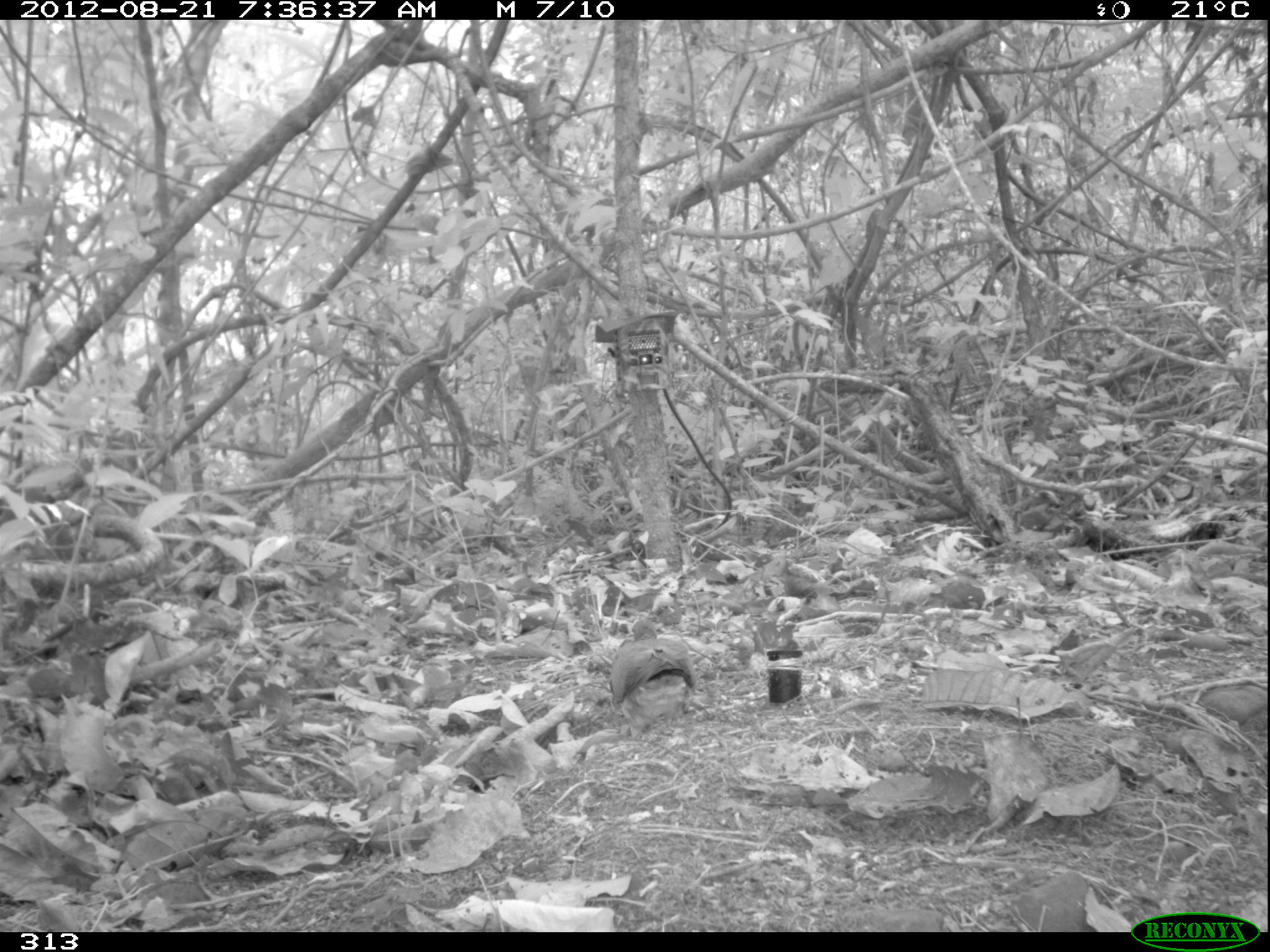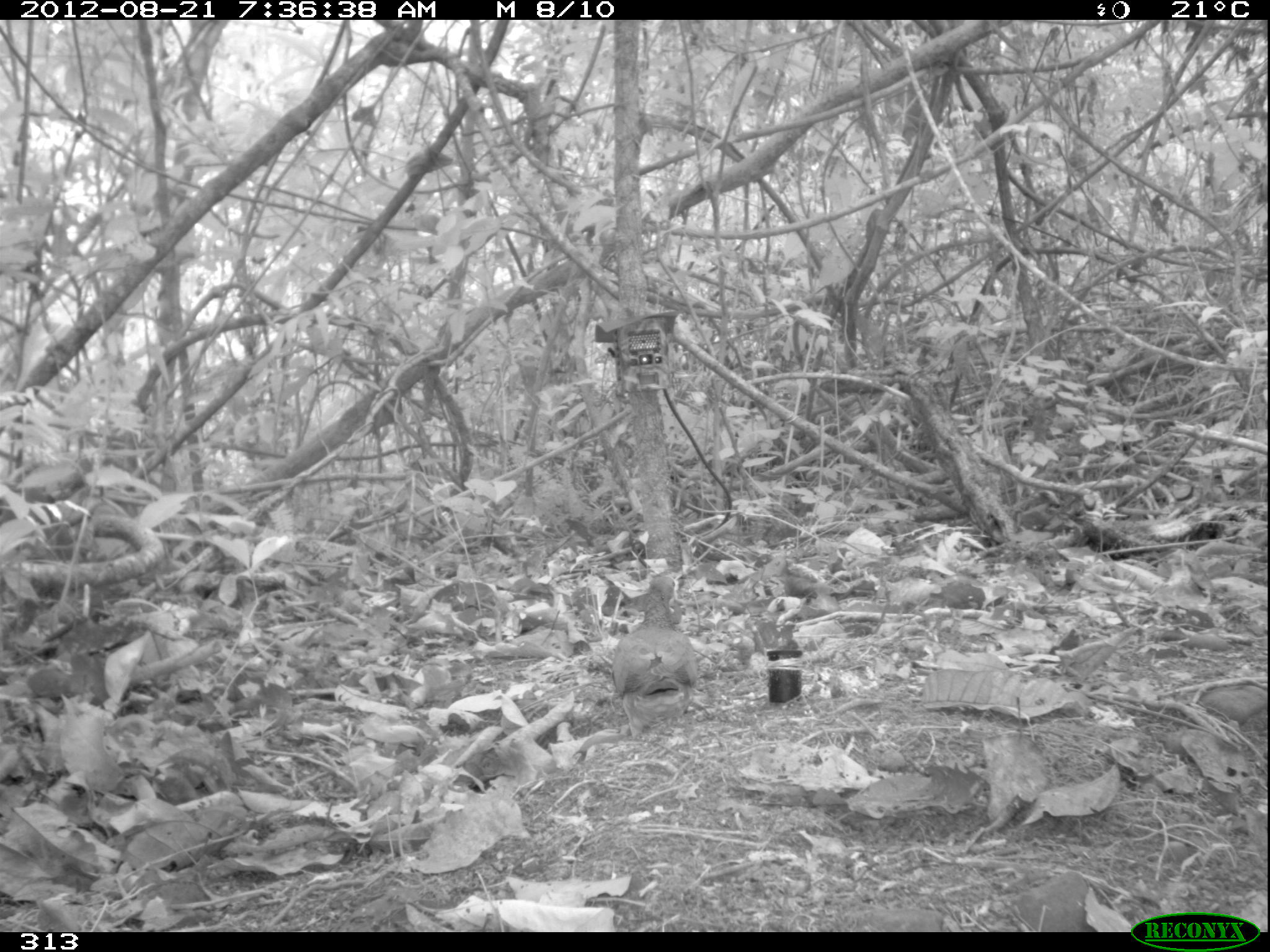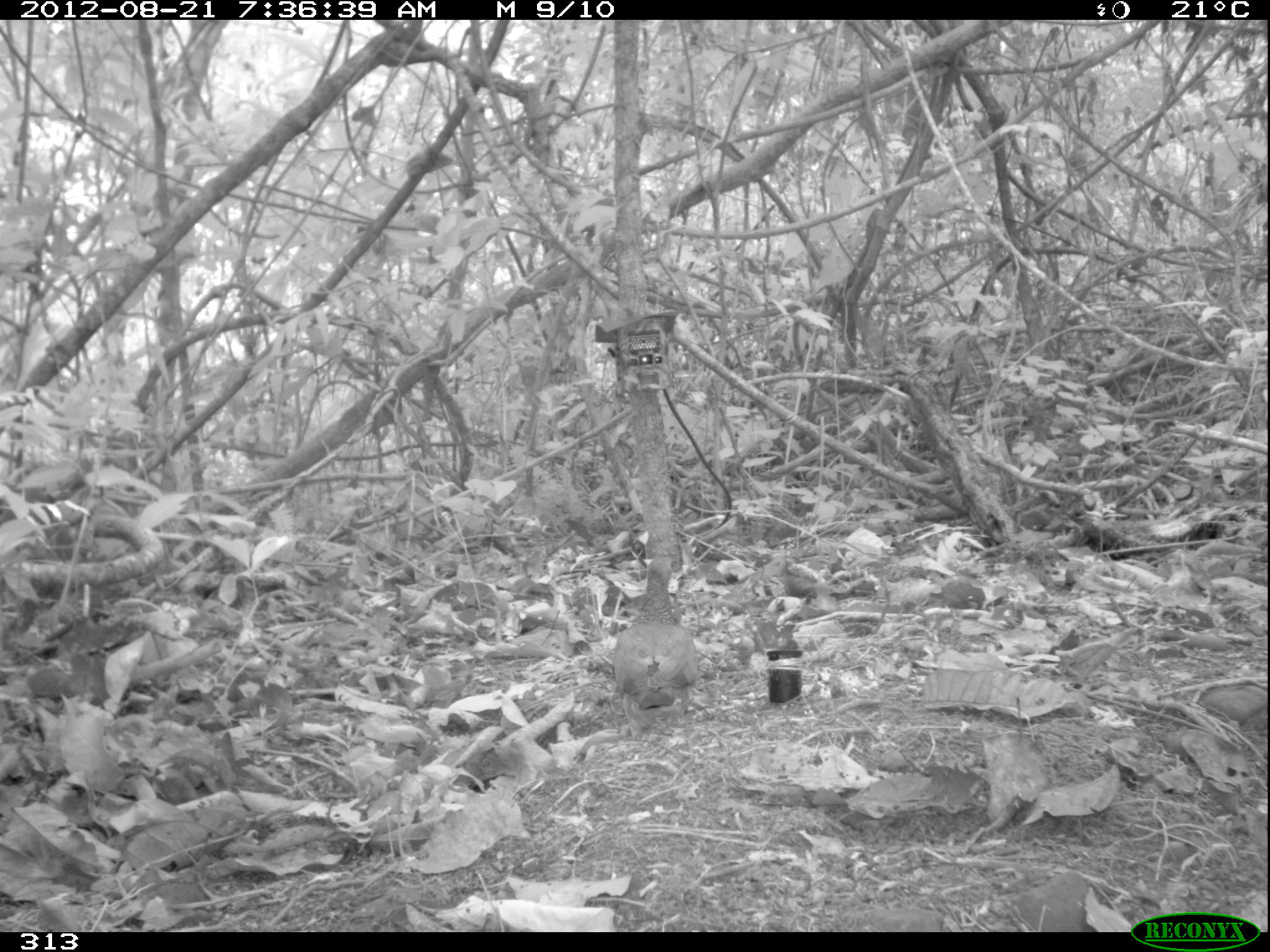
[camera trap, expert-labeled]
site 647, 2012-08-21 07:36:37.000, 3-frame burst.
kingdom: Animalia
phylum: Chordata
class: Aves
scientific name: Aves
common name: bird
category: unknown bird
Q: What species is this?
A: Unknown bird (bird) (Aves).